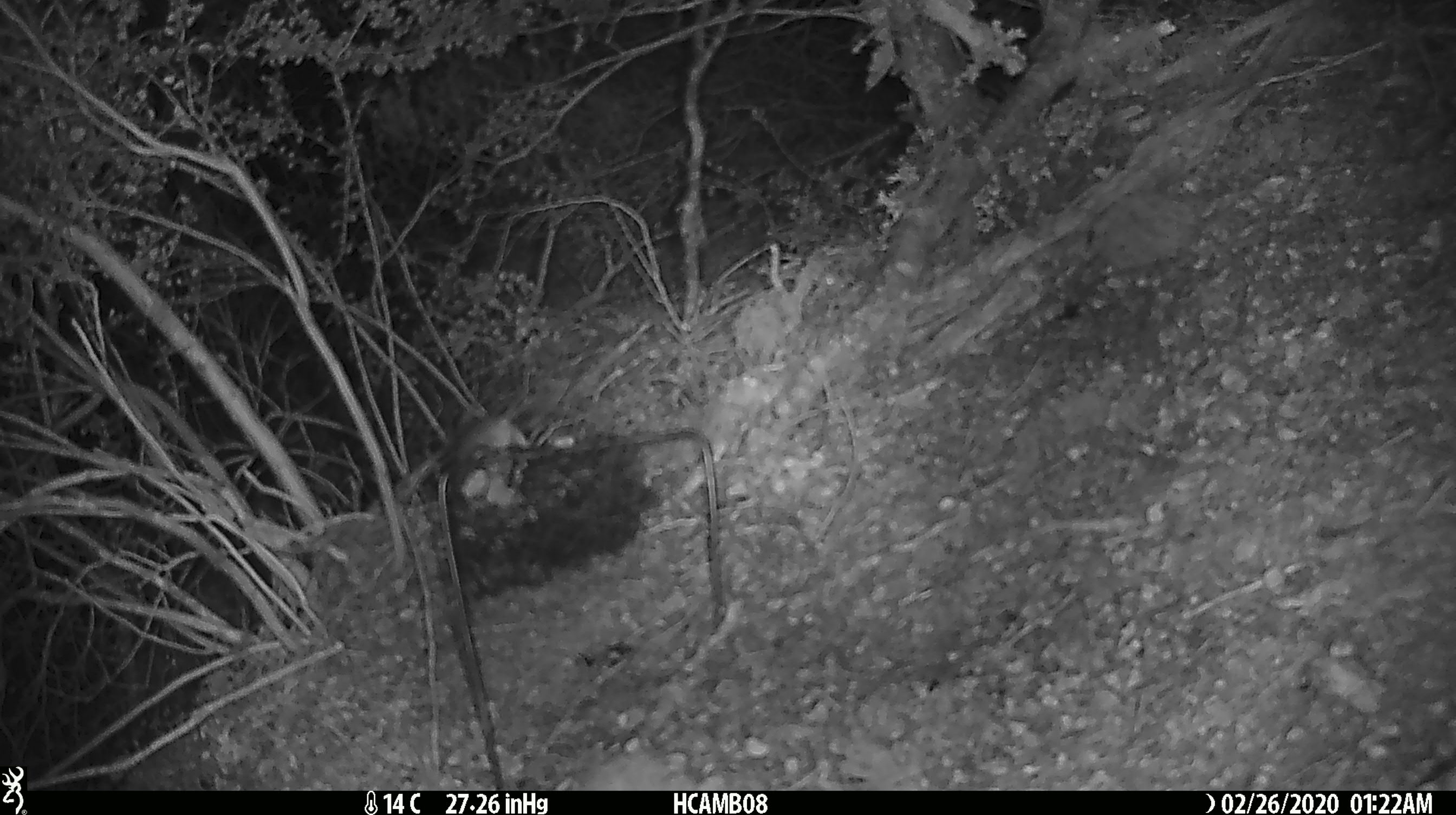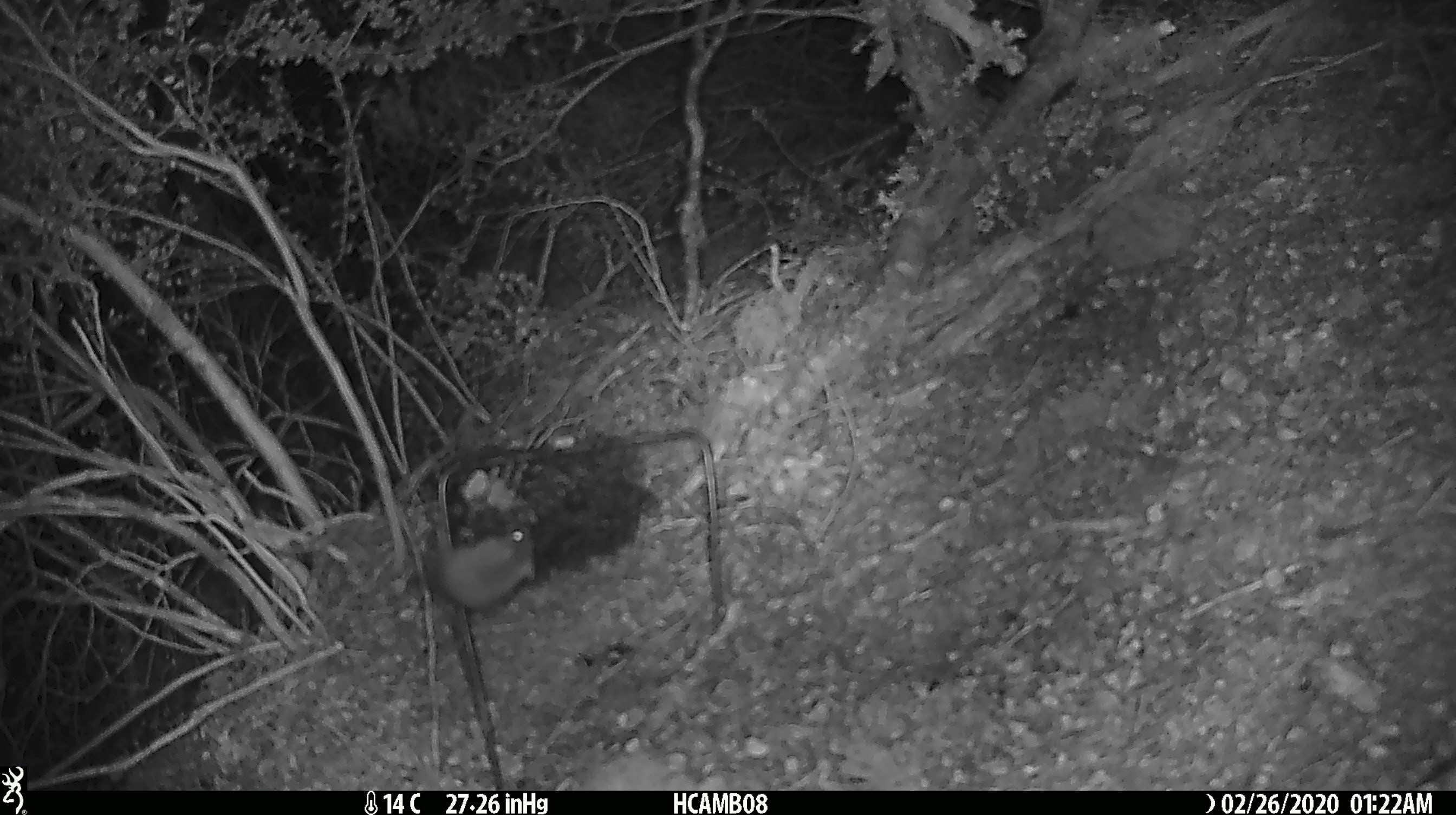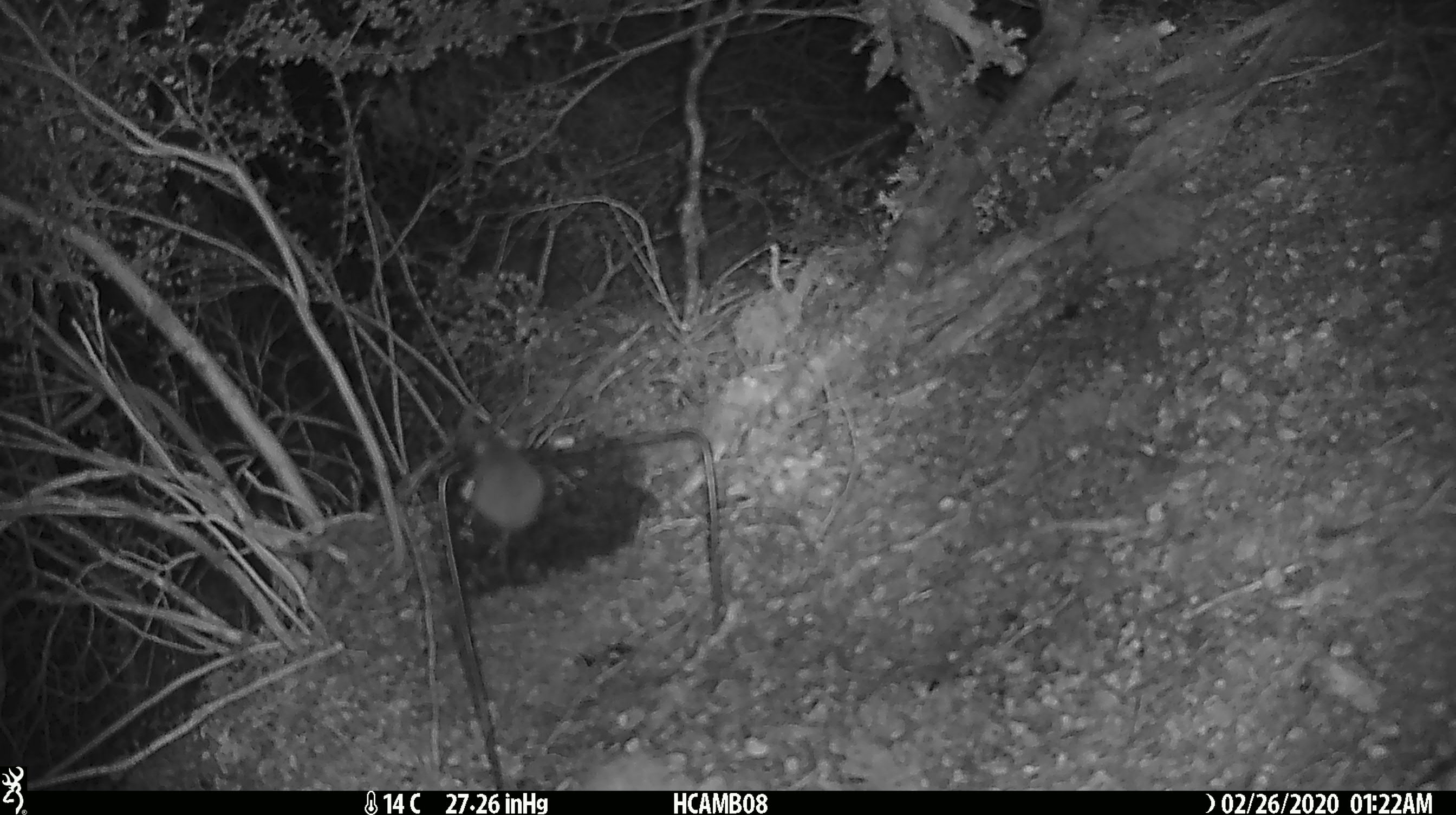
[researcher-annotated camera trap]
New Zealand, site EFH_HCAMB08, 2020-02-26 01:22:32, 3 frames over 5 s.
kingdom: Animalia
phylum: Chordata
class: Mammalia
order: Rodentia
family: Muridae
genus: Mus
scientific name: Mus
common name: mouse